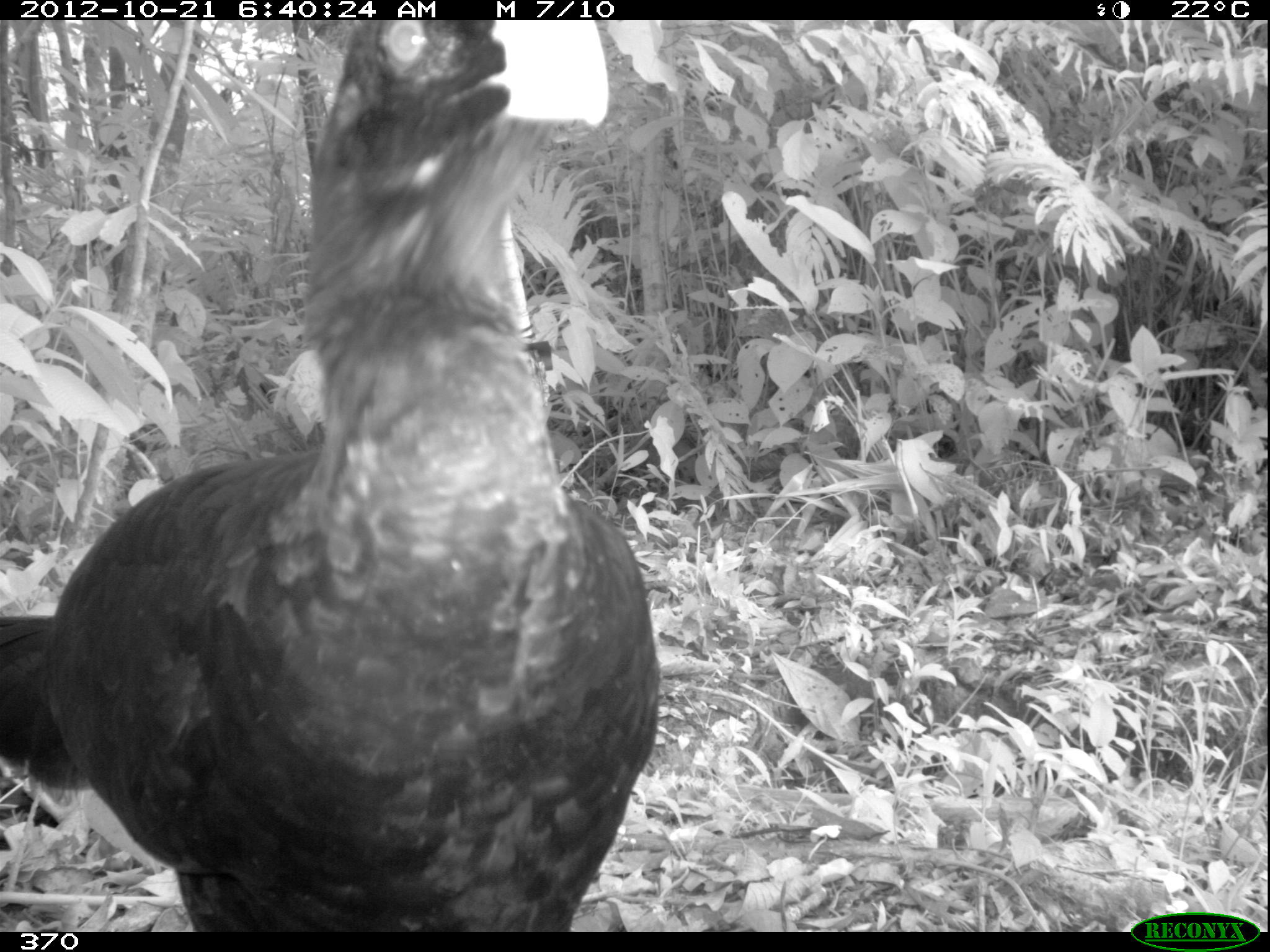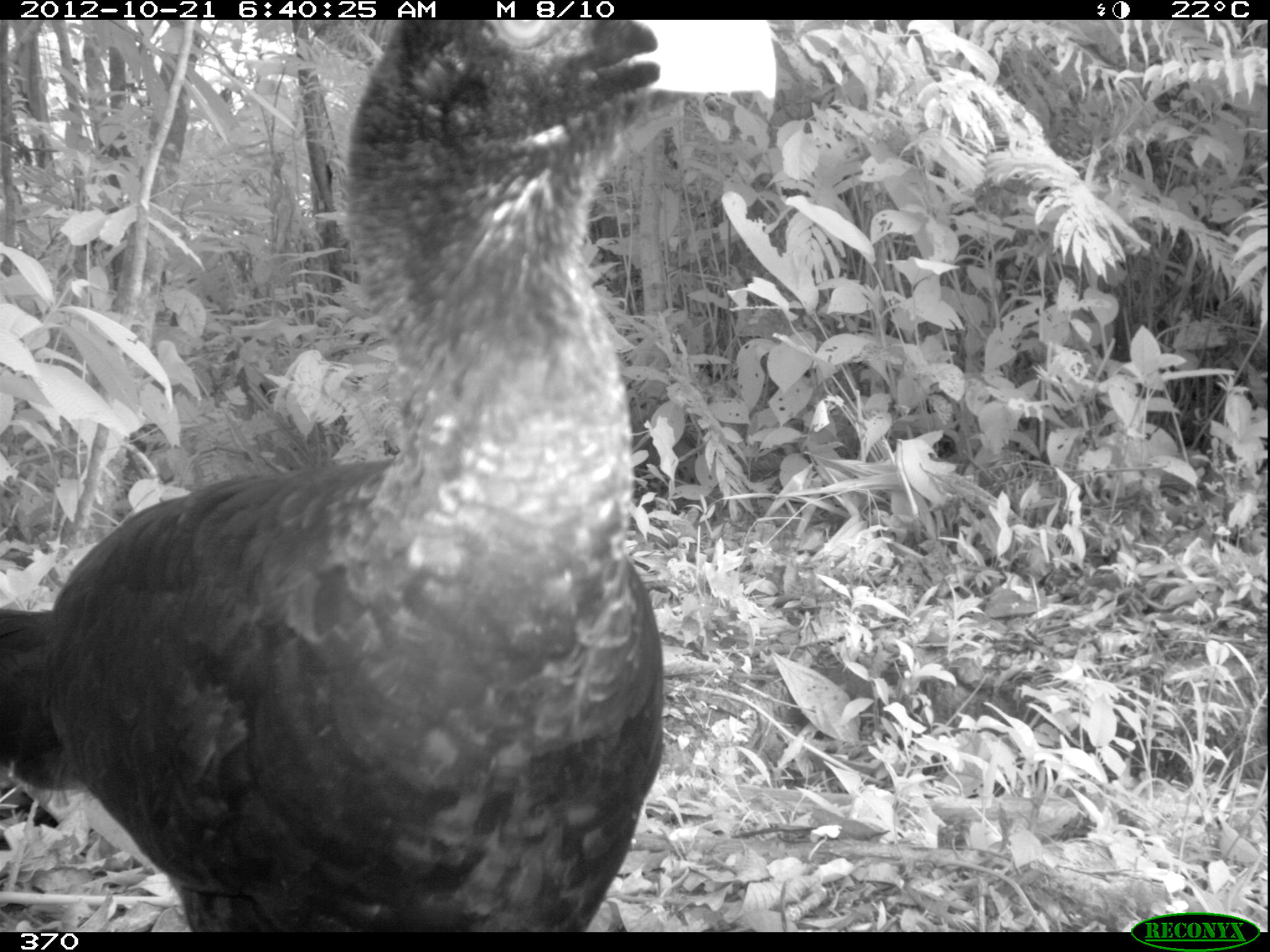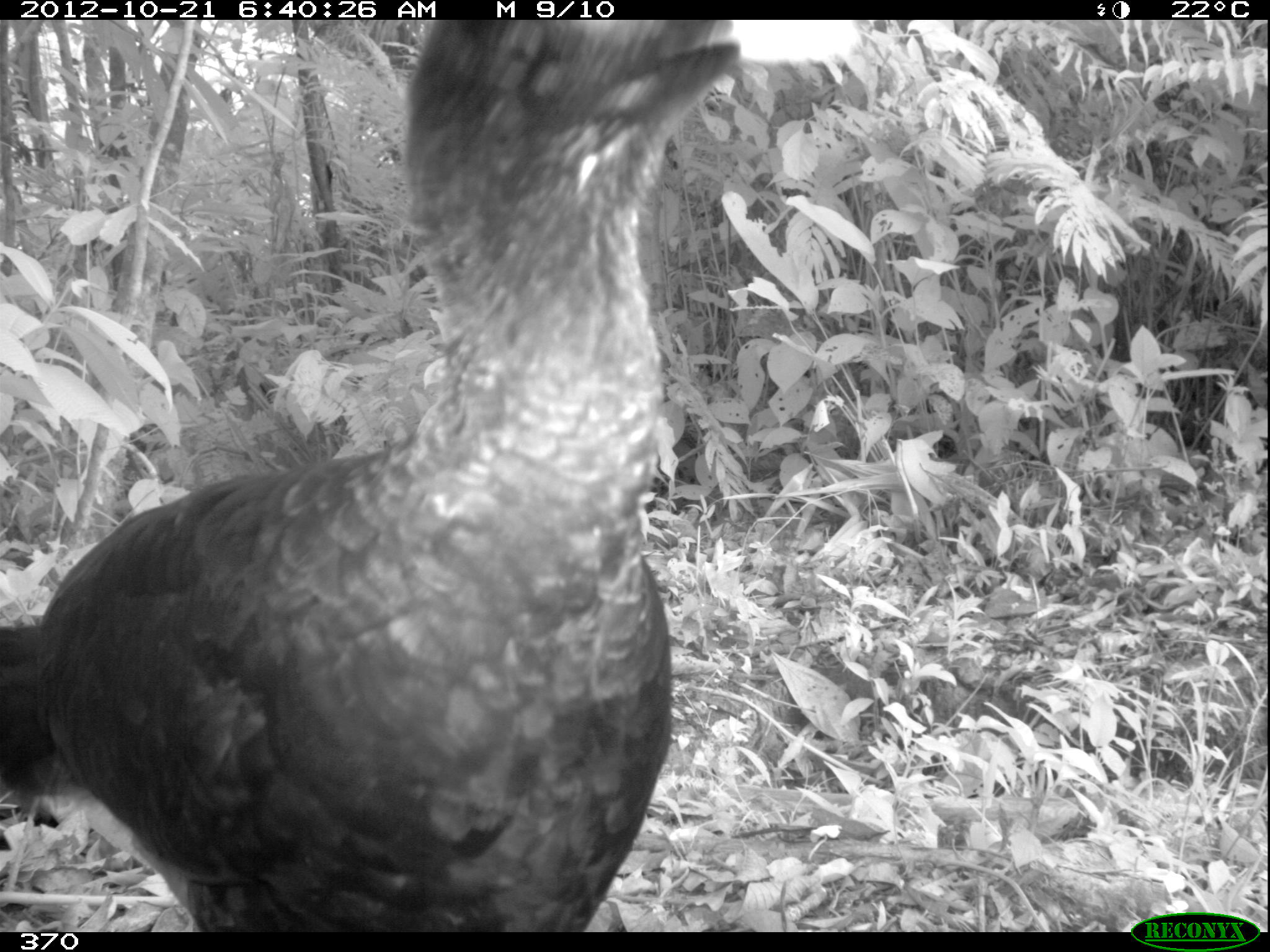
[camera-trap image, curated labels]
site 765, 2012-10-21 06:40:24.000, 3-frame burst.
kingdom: Animalia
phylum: Chordata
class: Aves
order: Galliformes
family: Cracidae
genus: Mitu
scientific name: Mitu tuberosum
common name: razor-billed curassow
Mitu tuberosum (razor-billed curassow).